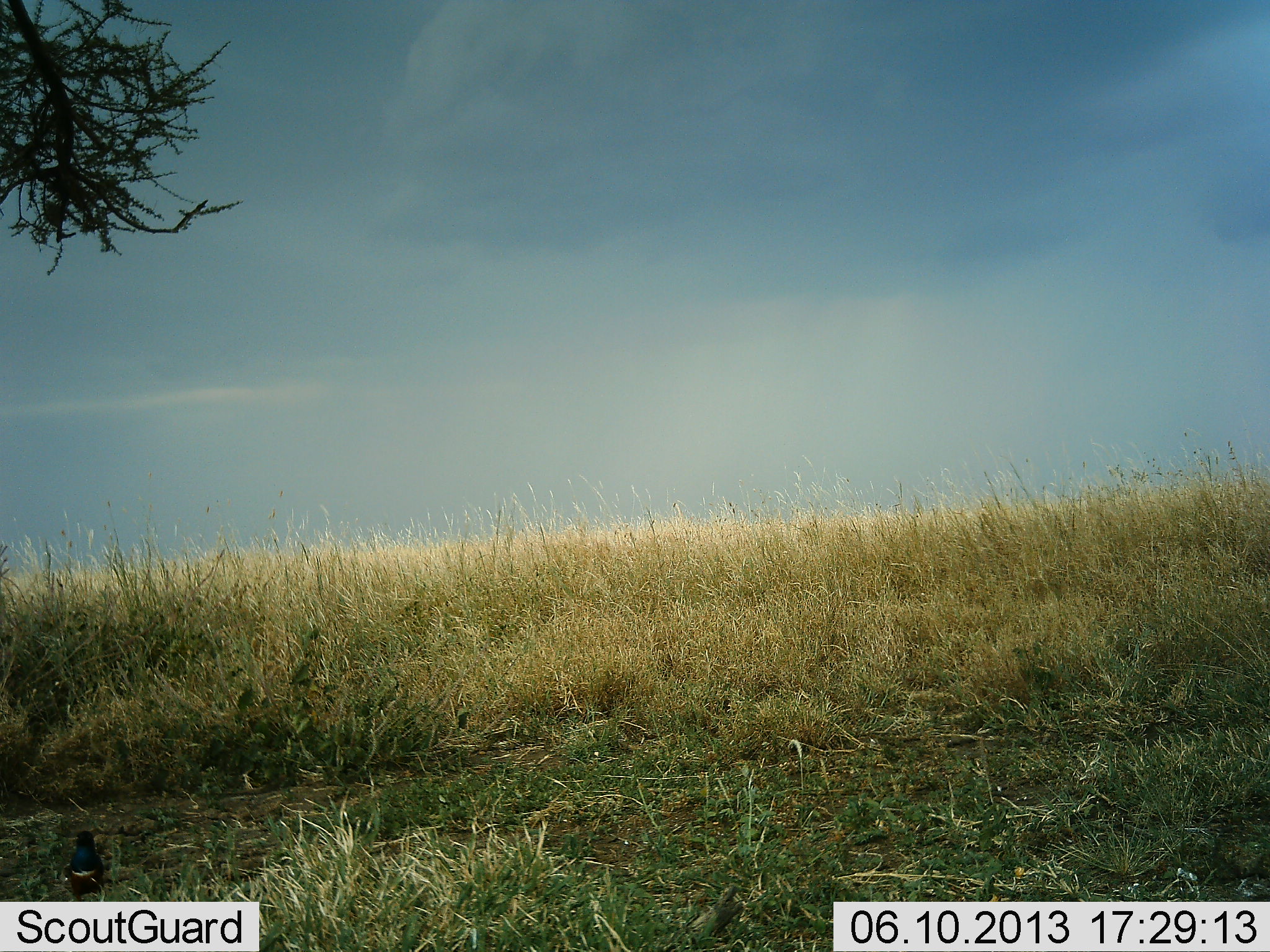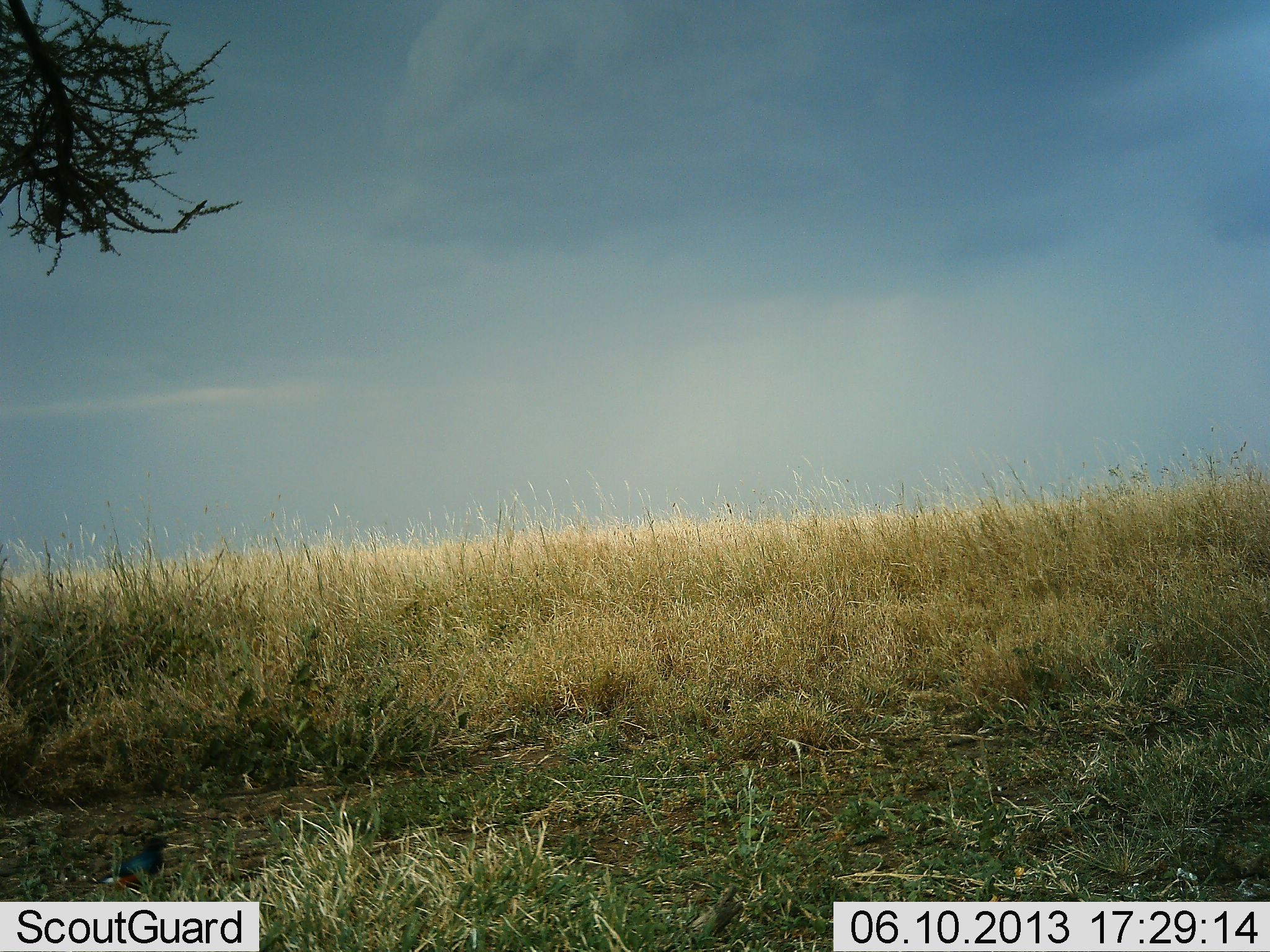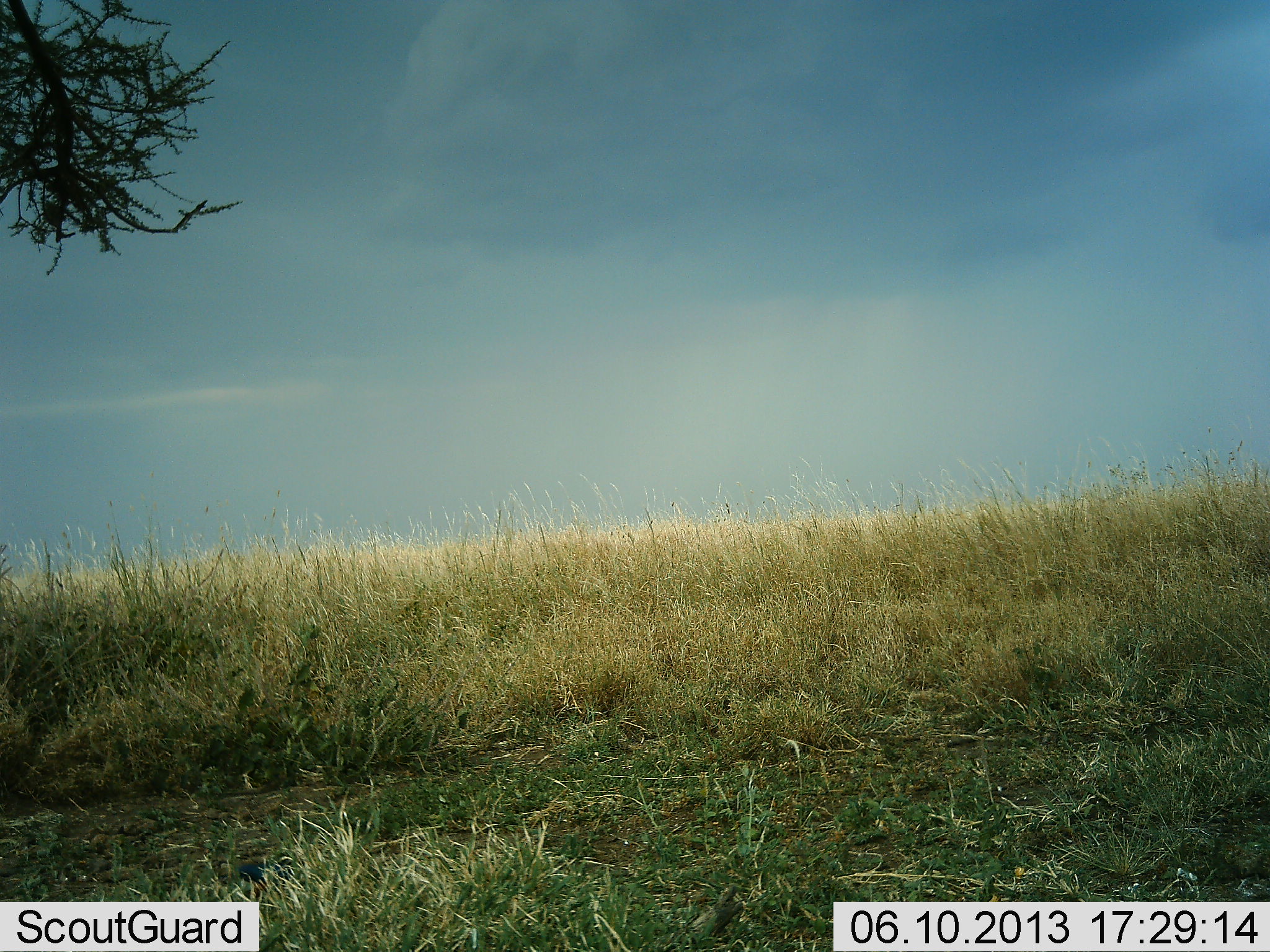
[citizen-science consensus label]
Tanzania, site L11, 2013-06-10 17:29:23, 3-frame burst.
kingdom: Animalia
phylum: Chordata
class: Aves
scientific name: Aves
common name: bird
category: otherbird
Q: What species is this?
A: Otherbird (bird) (Aves).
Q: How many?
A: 1.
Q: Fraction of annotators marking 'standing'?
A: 39%.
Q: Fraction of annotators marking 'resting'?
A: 0%.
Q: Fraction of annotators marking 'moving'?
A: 78%.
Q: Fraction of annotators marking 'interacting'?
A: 0%.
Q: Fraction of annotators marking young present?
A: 0%.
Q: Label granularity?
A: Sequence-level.